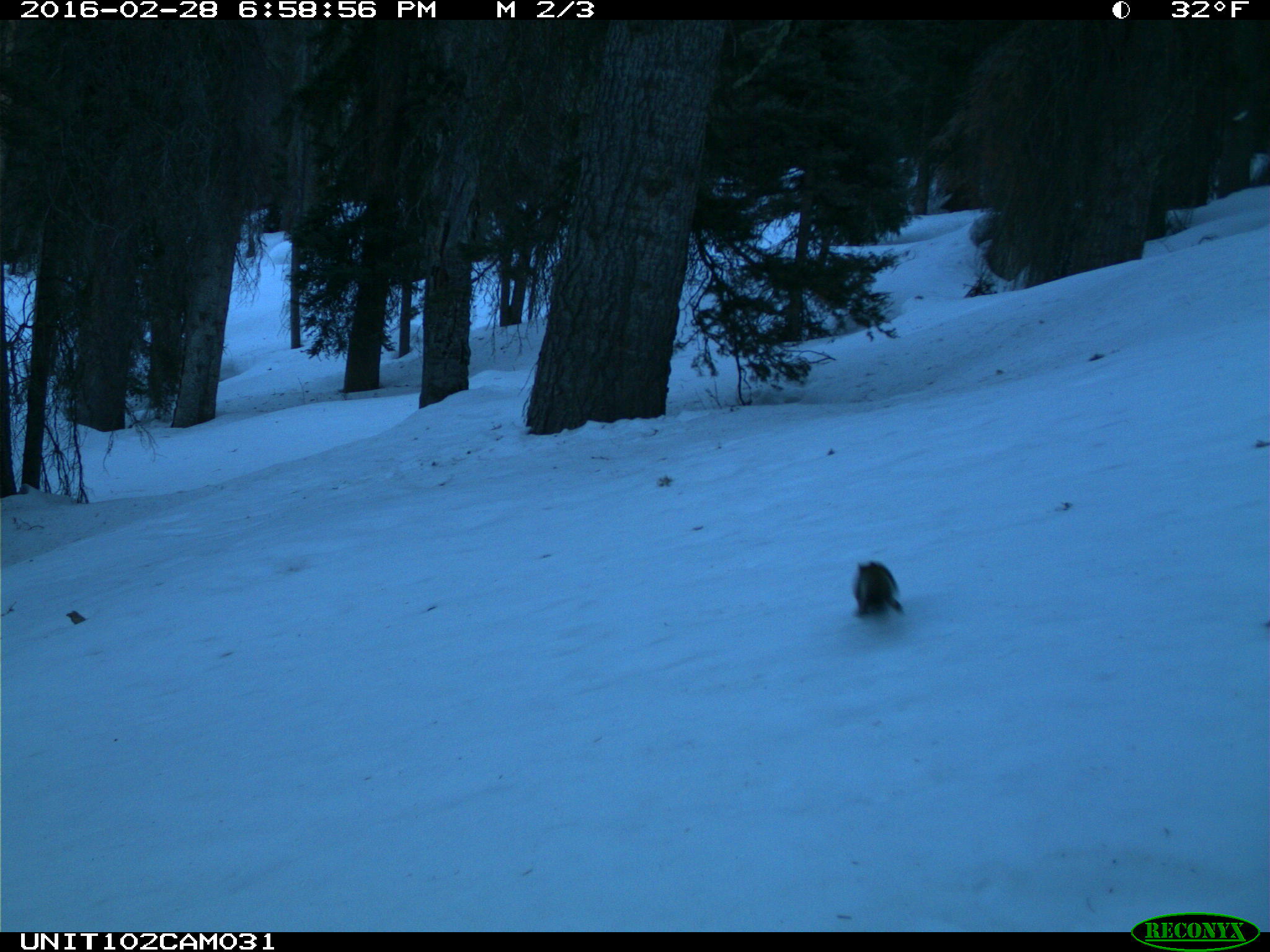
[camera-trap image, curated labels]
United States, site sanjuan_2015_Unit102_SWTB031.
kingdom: Animalia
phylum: Chordata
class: Mammalia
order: Rodentia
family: Sciuridae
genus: Tamiasciurus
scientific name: Tamiasciurus hudsonicus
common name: american red squirrel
Tamiasciurus hudsonicus (american red squirrel).